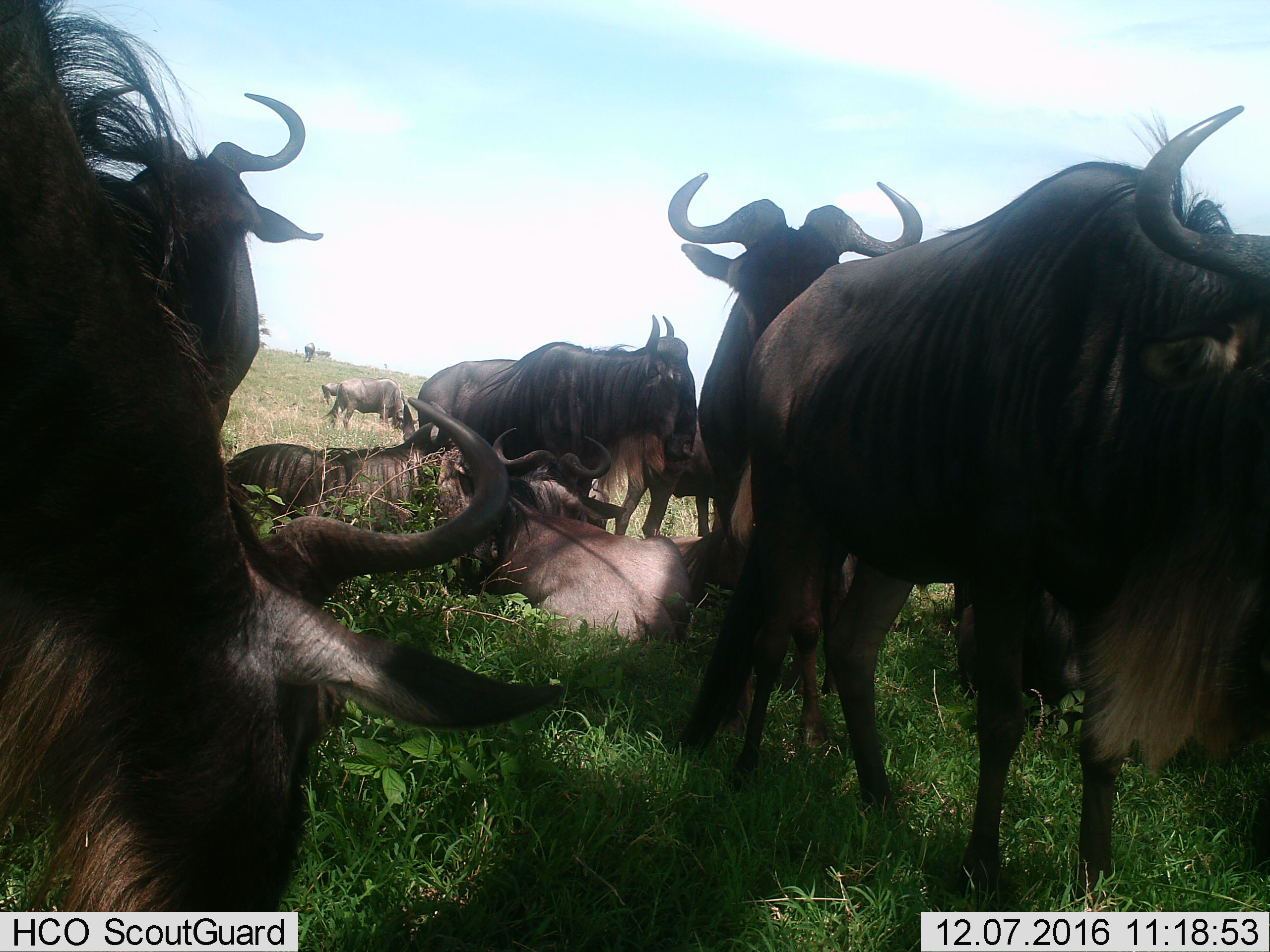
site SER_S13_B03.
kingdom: Animalia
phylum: Chordata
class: Mammalia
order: Artiodactyla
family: Bovidae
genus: Connochaetes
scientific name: Connochaetes taurinus taurinus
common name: blue wildebeest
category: wildebeestblue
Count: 11-50.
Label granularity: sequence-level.